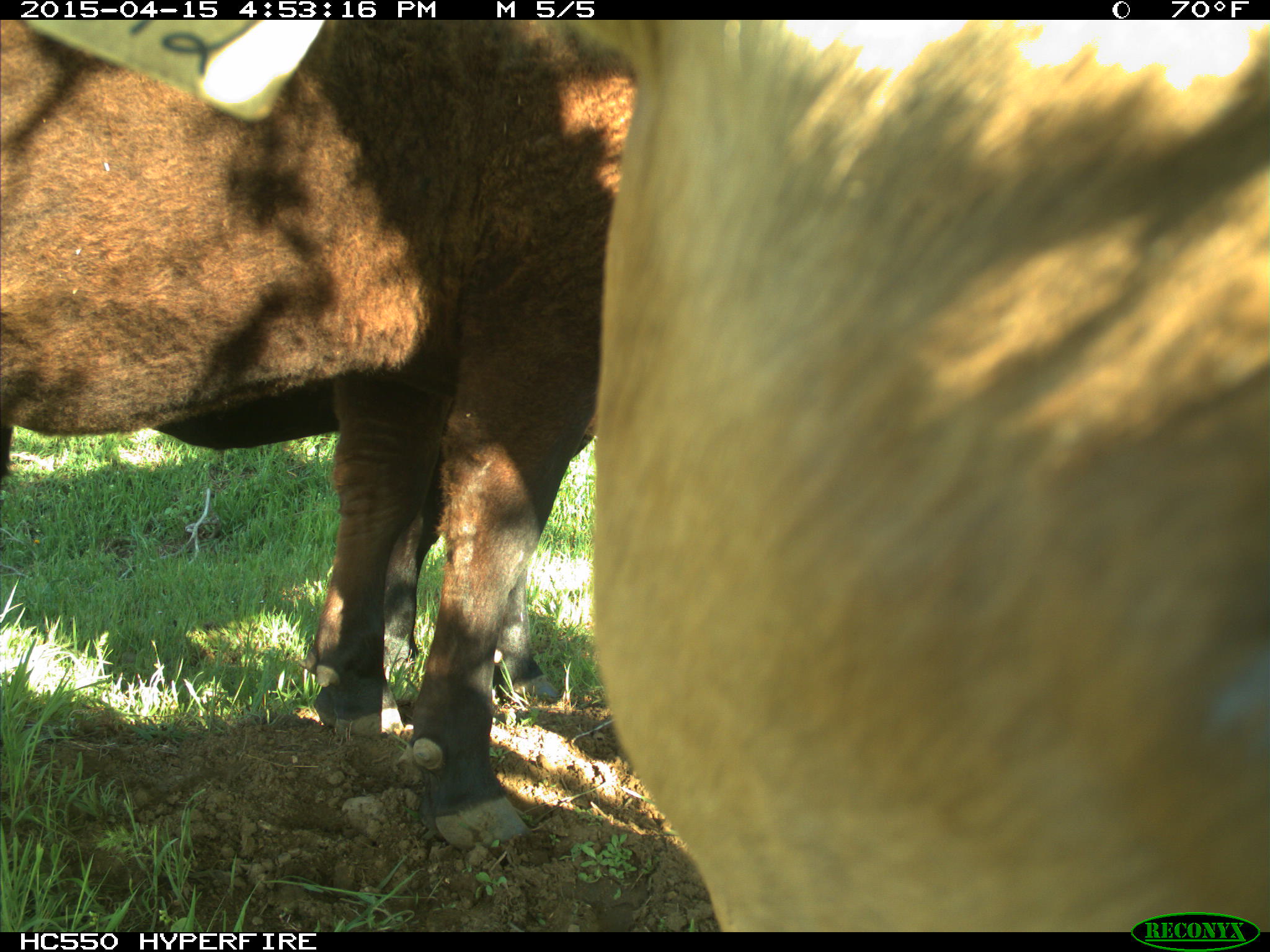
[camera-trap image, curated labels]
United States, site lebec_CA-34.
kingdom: Animalia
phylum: Chordata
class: Mammalia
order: Artiodactyla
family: Bovidae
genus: Bos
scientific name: Bos taurus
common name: domestic cow